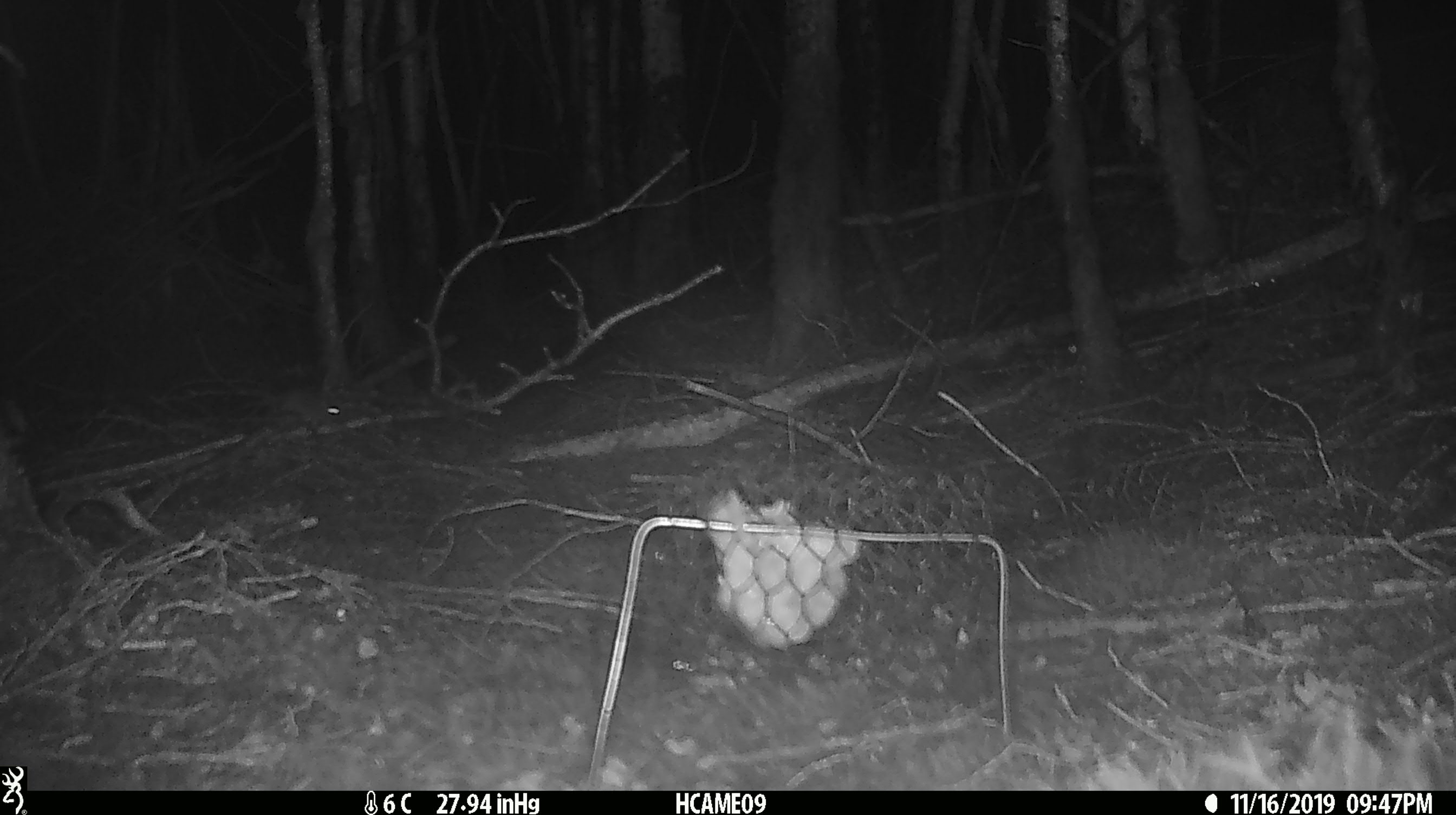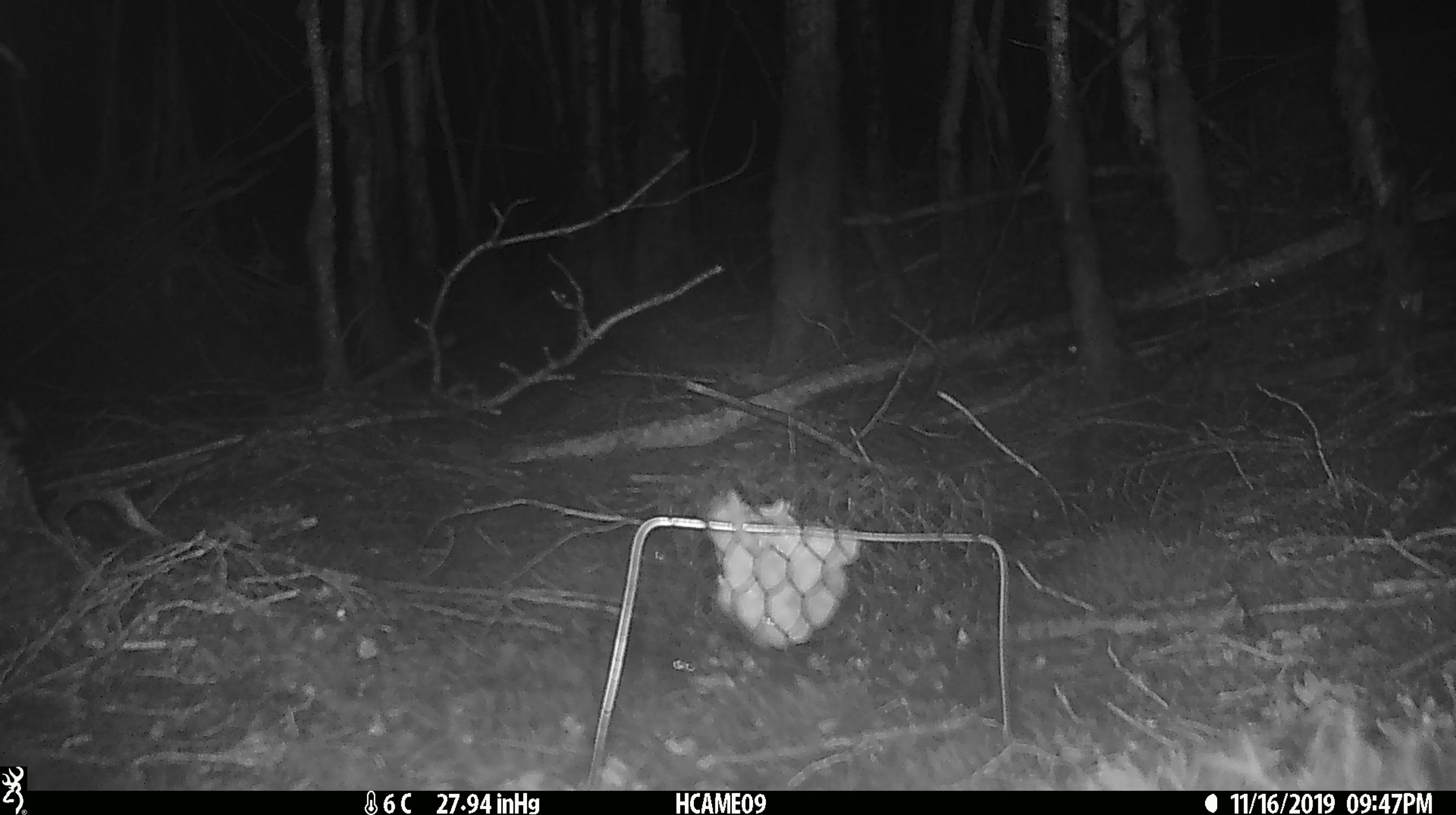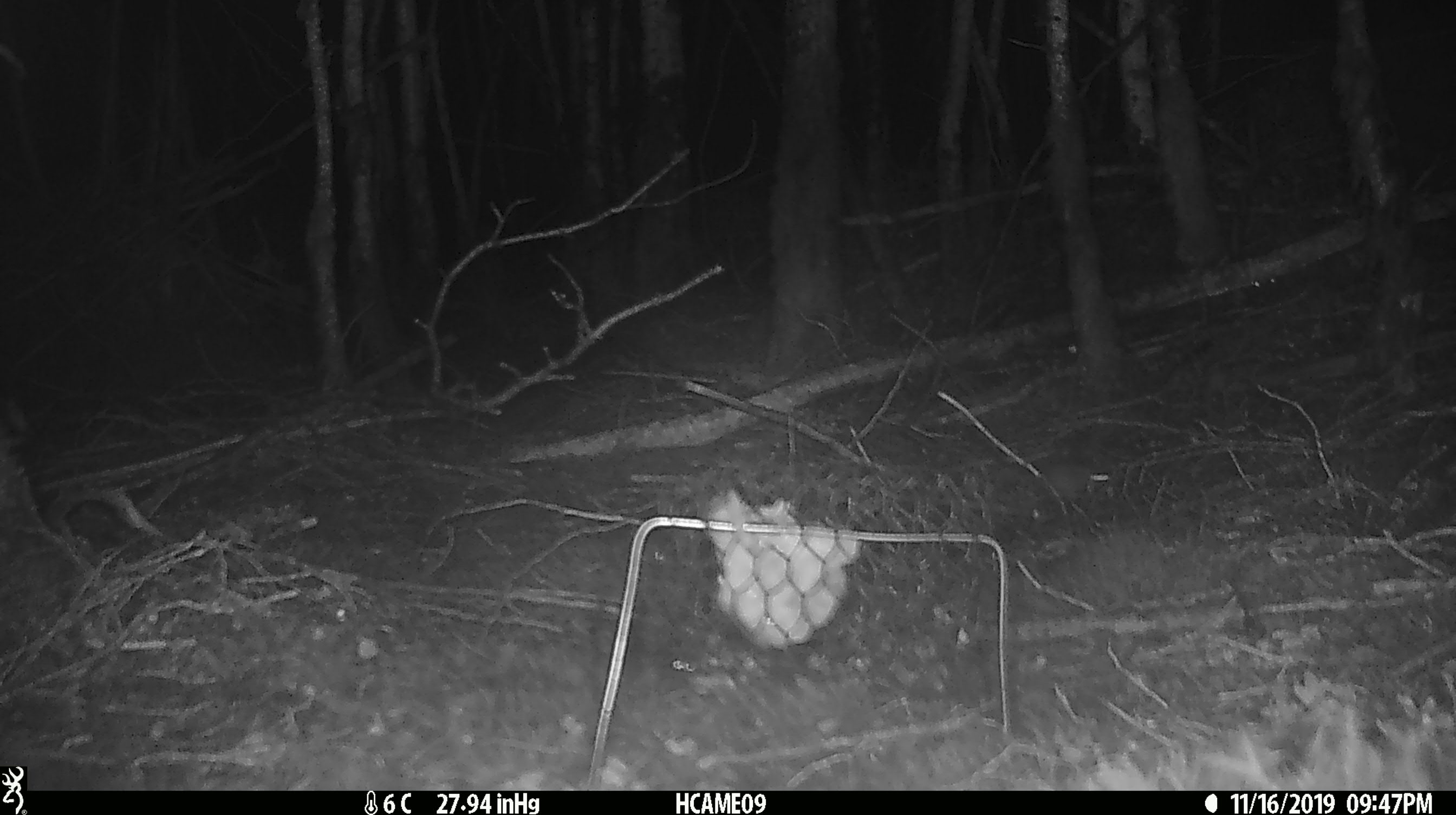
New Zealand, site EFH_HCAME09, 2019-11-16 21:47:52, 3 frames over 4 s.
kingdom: Animalia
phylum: Chordata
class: Mammalia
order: Rodentia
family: Muridae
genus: Mus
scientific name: Mus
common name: mouse